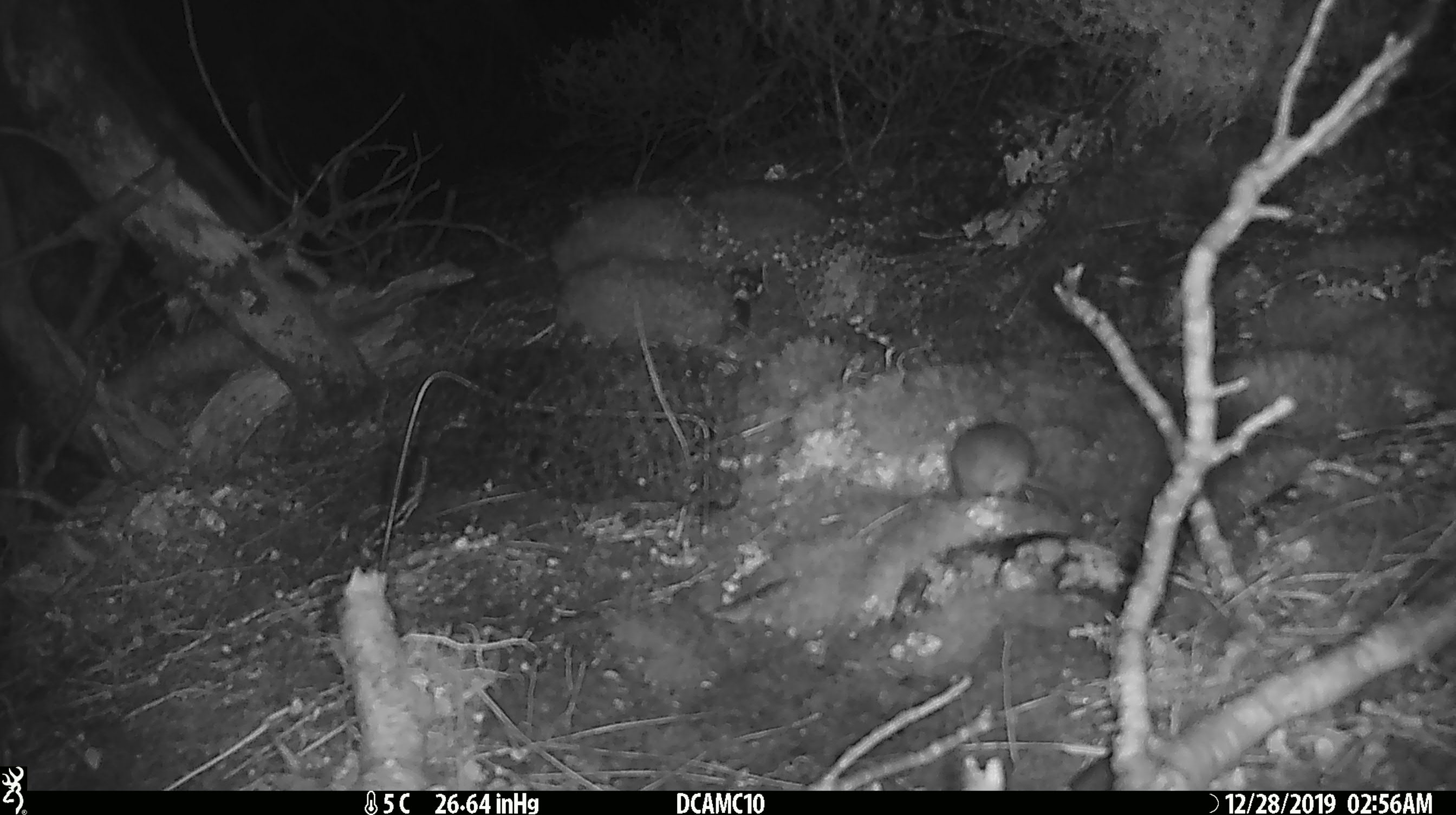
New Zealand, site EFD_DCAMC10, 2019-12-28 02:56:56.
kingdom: Animalia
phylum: Chordata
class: Mammalia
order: Rodentia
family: Muridae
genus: Mus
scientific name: Mus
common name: mouse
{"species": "mouse (Mus)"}